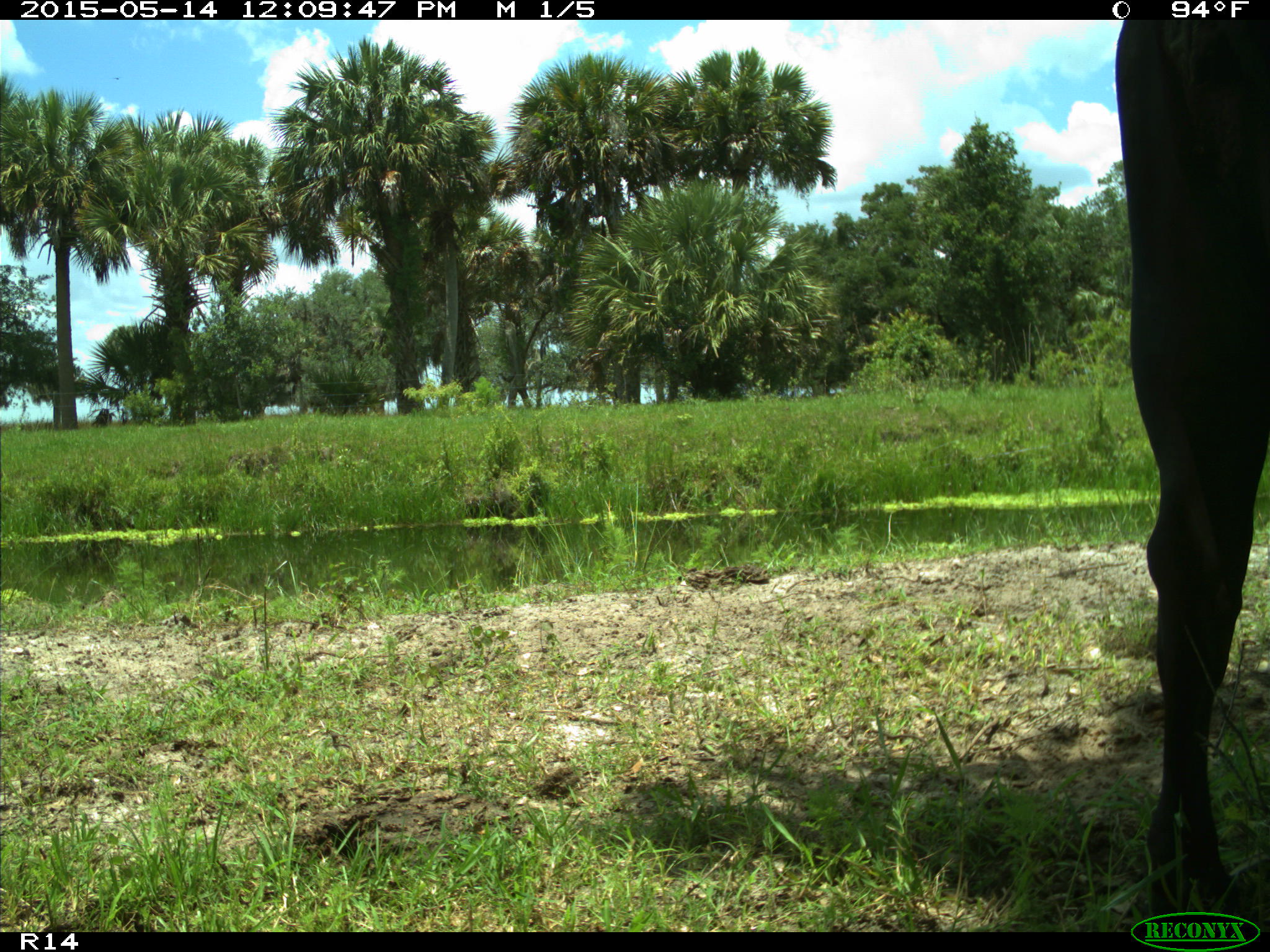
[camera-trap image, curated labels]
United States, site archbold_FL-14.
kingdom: Animalia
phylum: Chordata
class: Mammalia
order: Artiodactyla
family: Bovidae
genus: Bos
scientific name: Bos taurus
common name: domestic cow